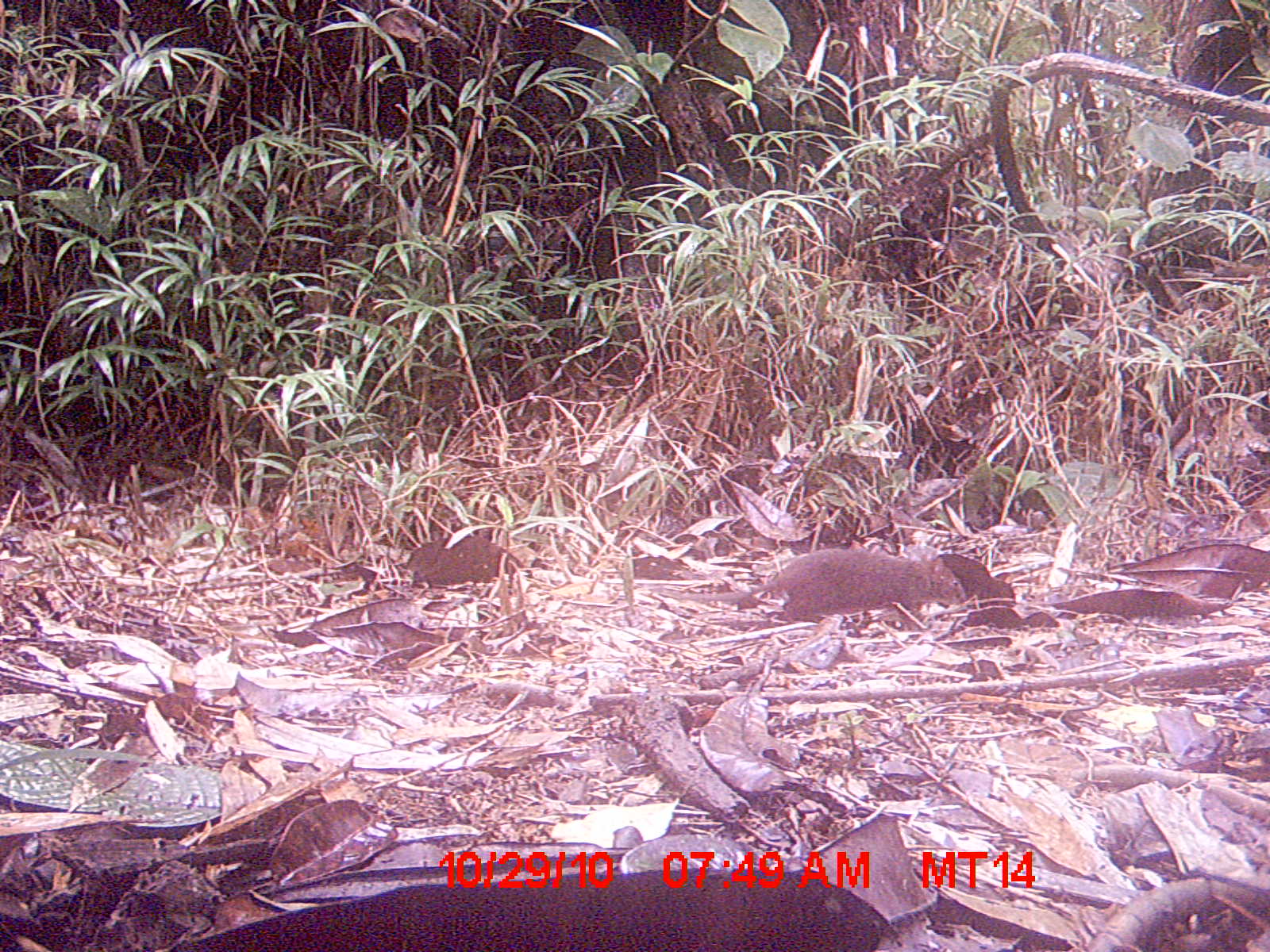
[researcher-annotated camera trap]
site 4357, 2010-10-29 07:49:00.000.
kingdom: Animalia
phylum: Chordata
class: Mammalia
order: Rodentia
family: Nesomyidae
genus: Nesomys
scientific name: Nesomys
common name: nesomys rodents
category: nesomys sp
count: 1